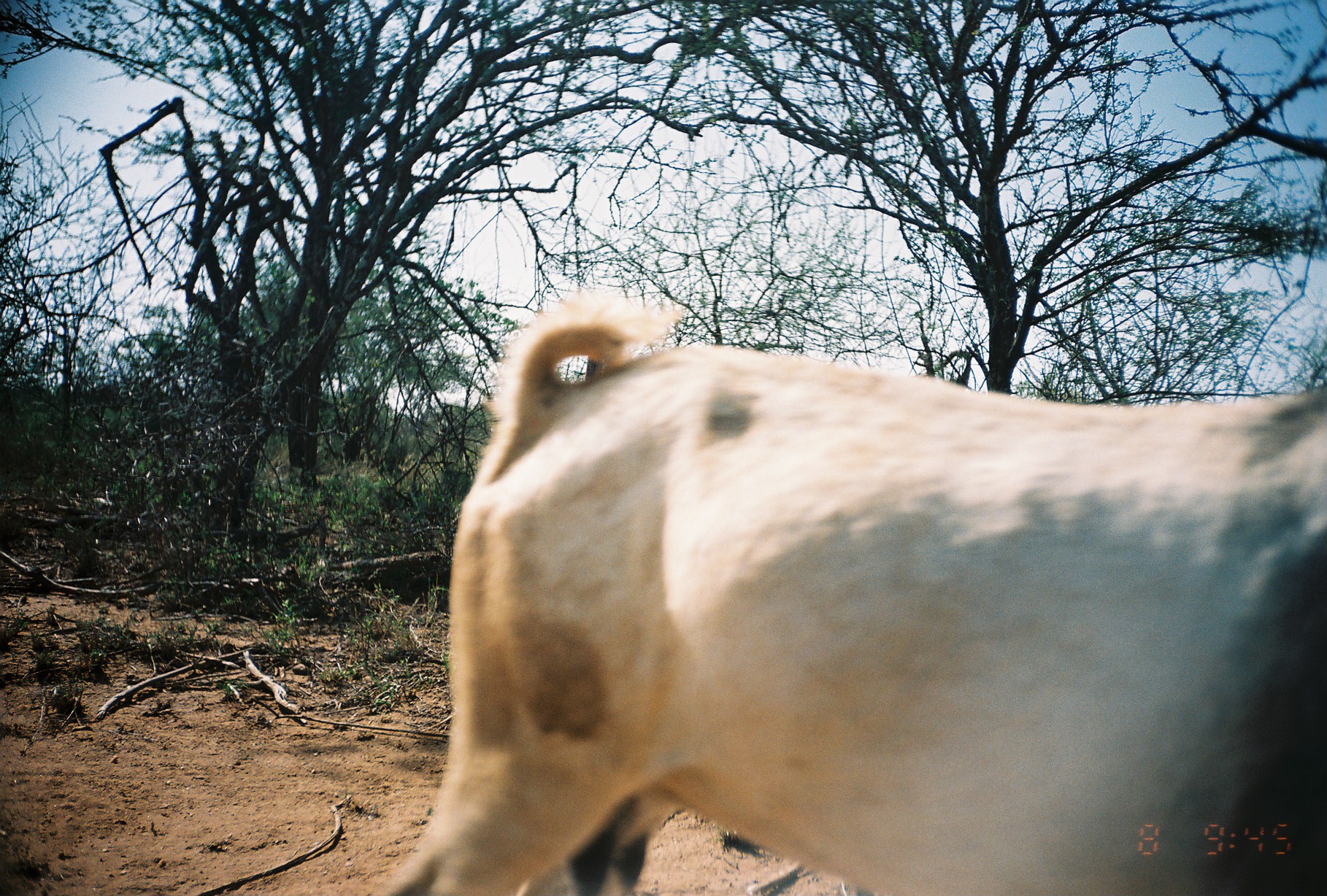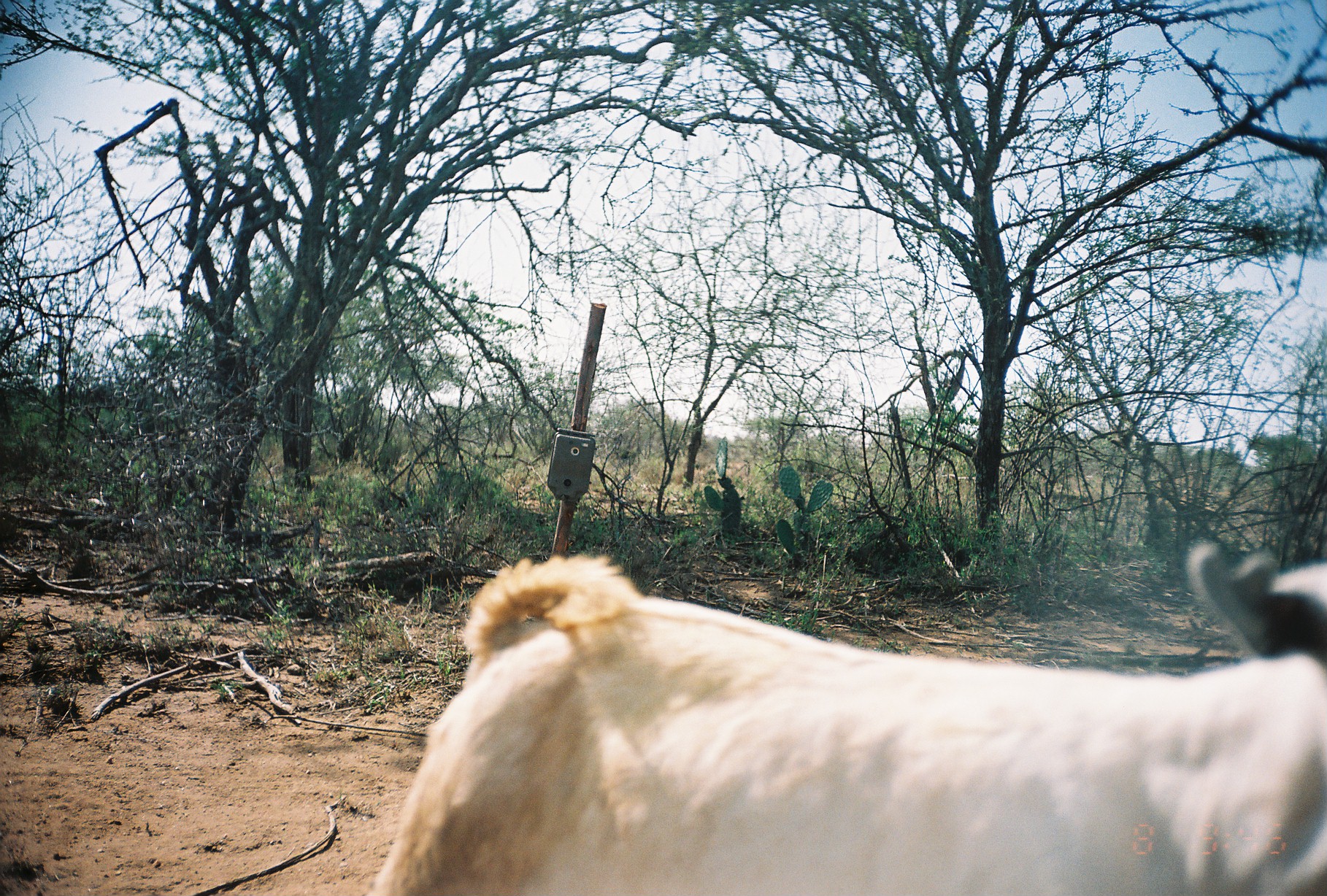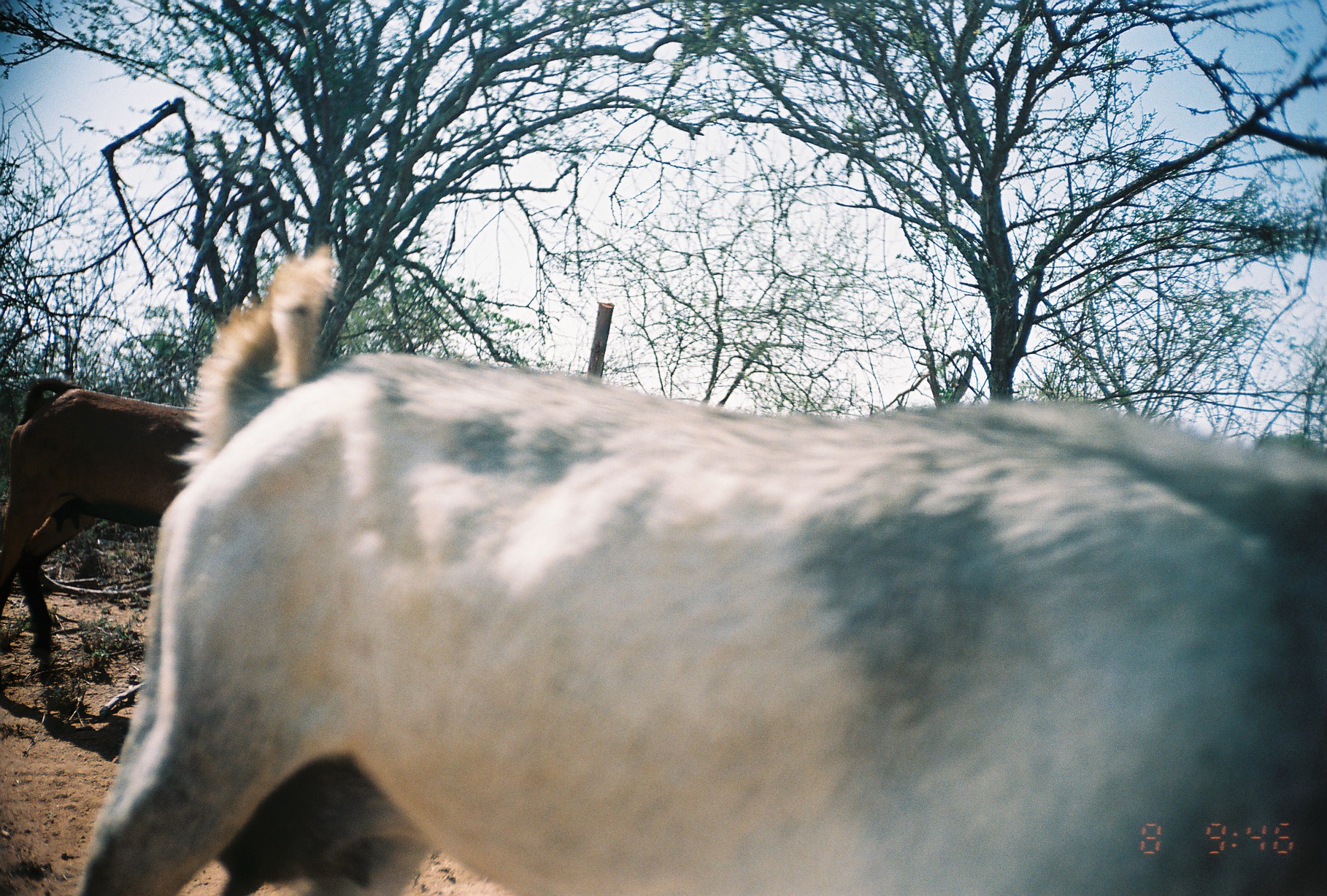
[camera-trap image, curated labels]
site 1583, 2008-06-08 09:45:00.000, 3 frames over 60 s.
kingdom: Animalia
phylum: Chordata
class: Mammalia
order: Artiodactyla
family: Bovidae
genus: Capra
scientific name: Capra aegagrus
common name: wild goat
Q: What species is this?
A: Capra aegagrus (wild goat).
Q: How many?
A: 1.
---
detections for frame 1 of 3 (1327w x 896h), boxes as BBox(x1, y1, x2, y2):
capra aegagrus: BBox(365, 278, 1327, 896)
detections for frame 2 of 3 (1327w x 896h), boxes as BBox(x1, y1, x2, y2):
capra aegagrus: BBox(360, 534, 1325, 893)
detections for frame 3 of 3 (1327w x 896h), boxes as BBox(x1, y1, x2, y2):
capra aegagrus: BBox(77, 237, 1327, 896); BBox(0, 372, 191, 666)